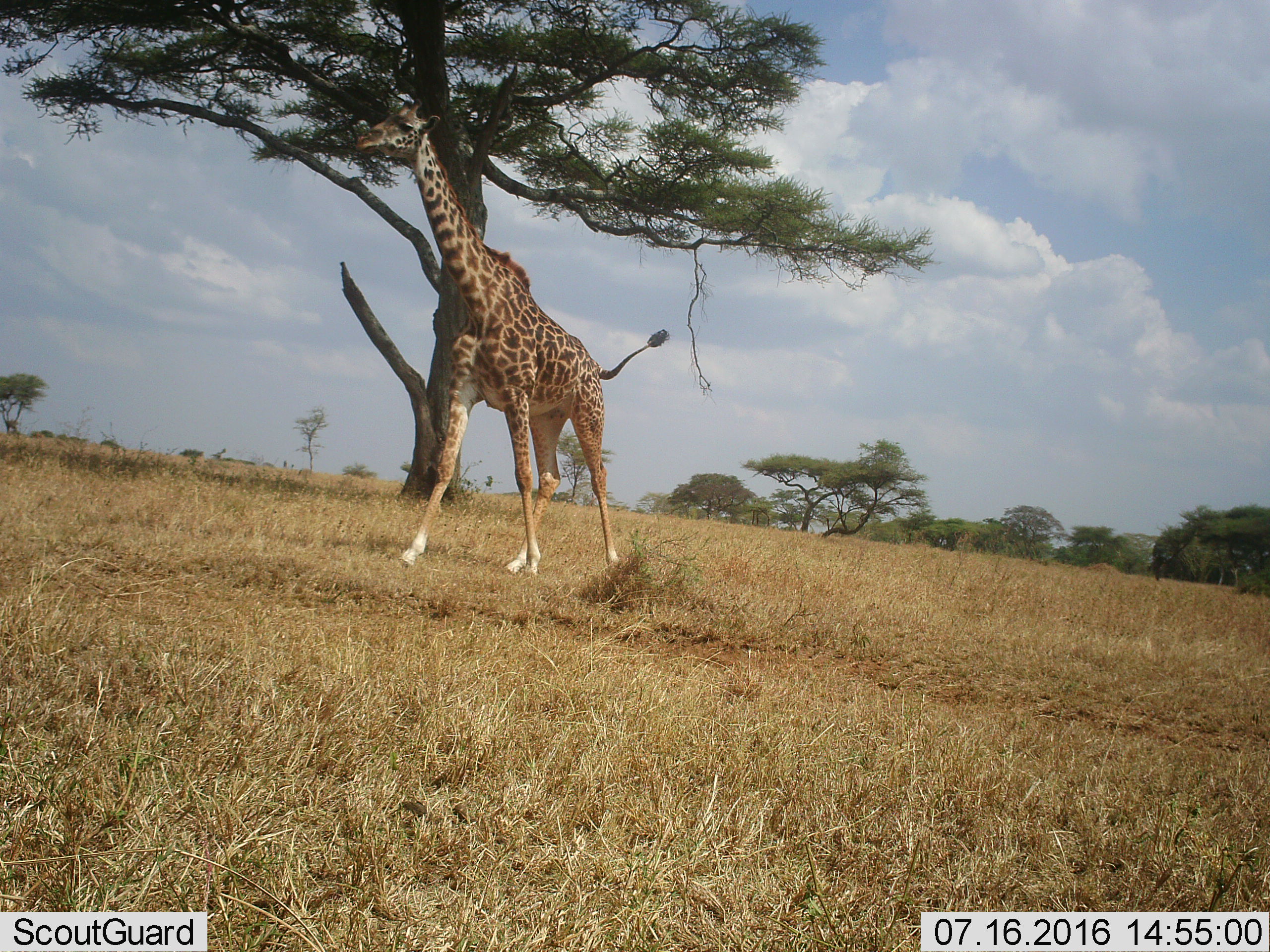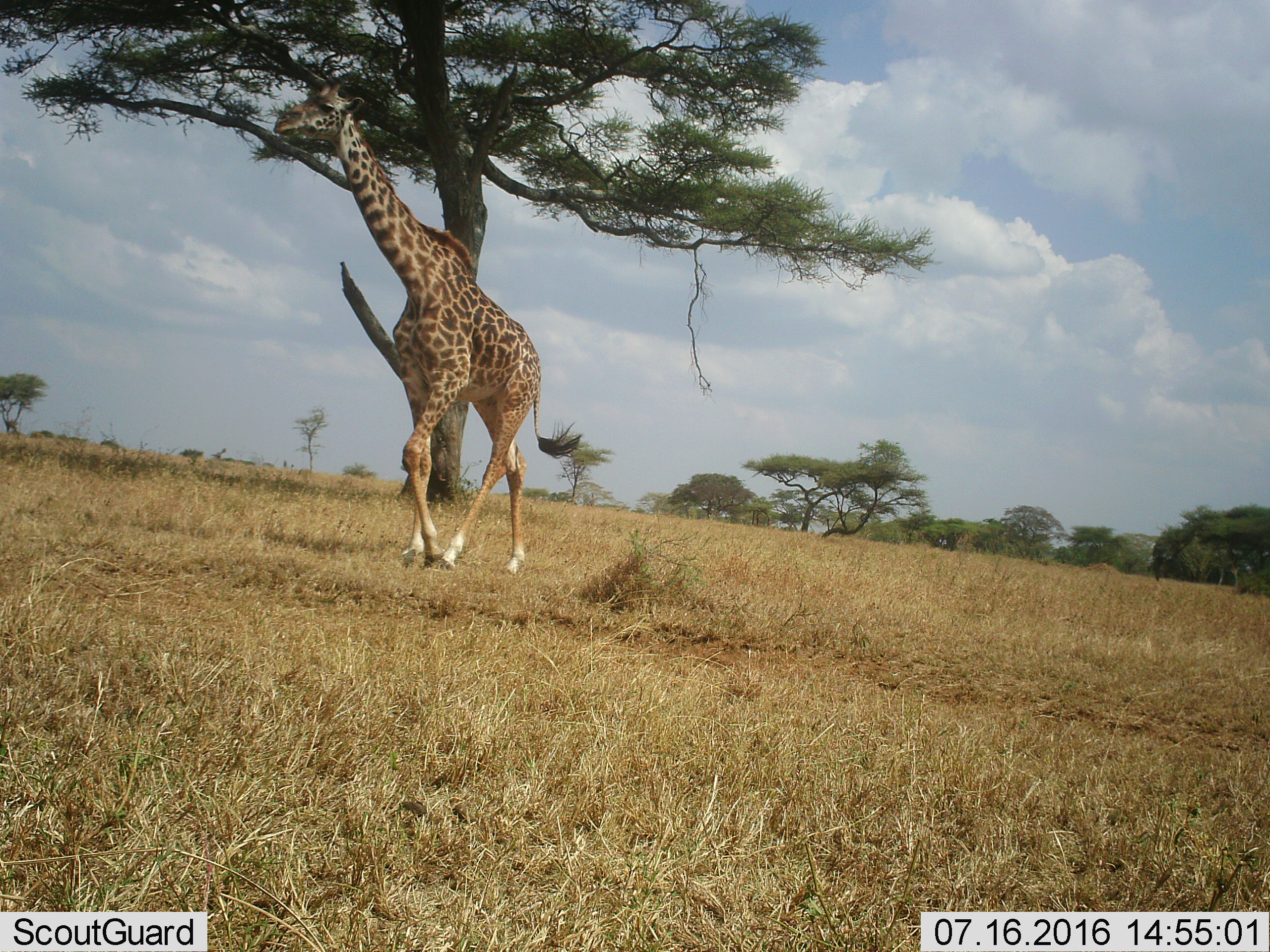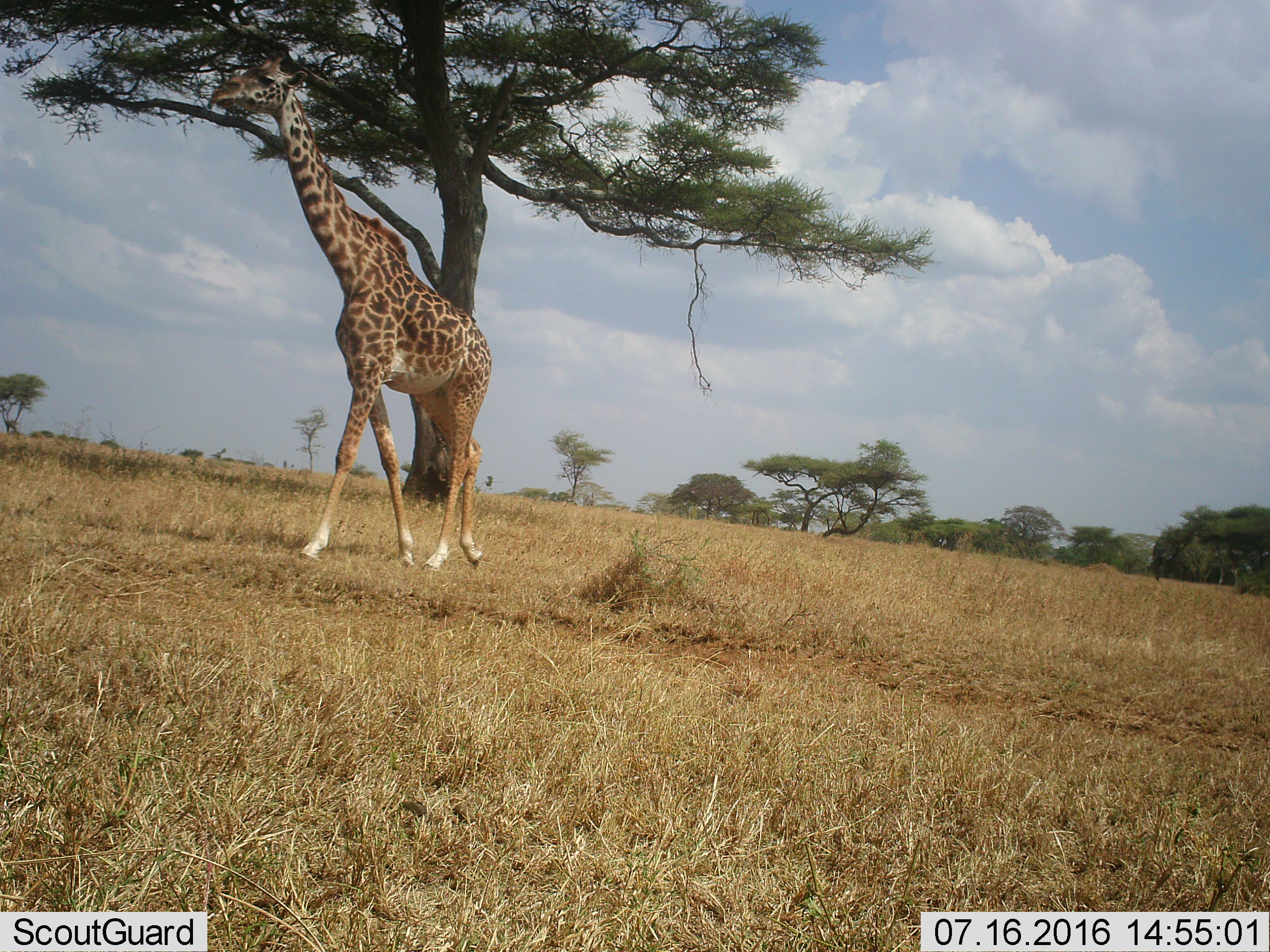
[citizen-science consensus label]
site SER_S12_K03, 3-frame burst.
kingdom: Animalia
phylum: Chordata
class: Mammalia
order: Artiodactyla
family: Giraffidae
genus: Giraffa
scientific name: Giraffa camelopardalis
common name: giraffe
Giraffe (Giraffa camelopardalis), count 1. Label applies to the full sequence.